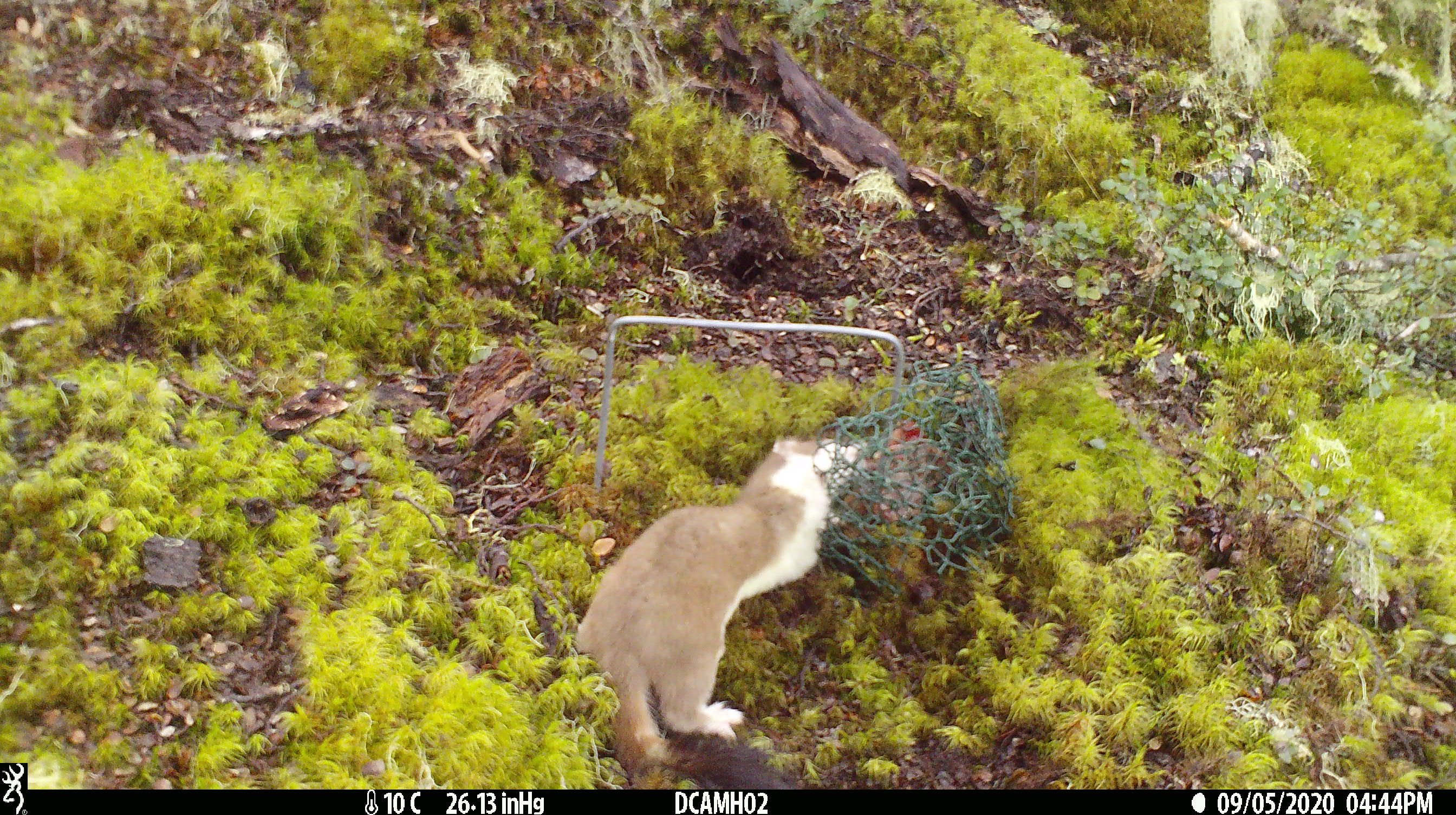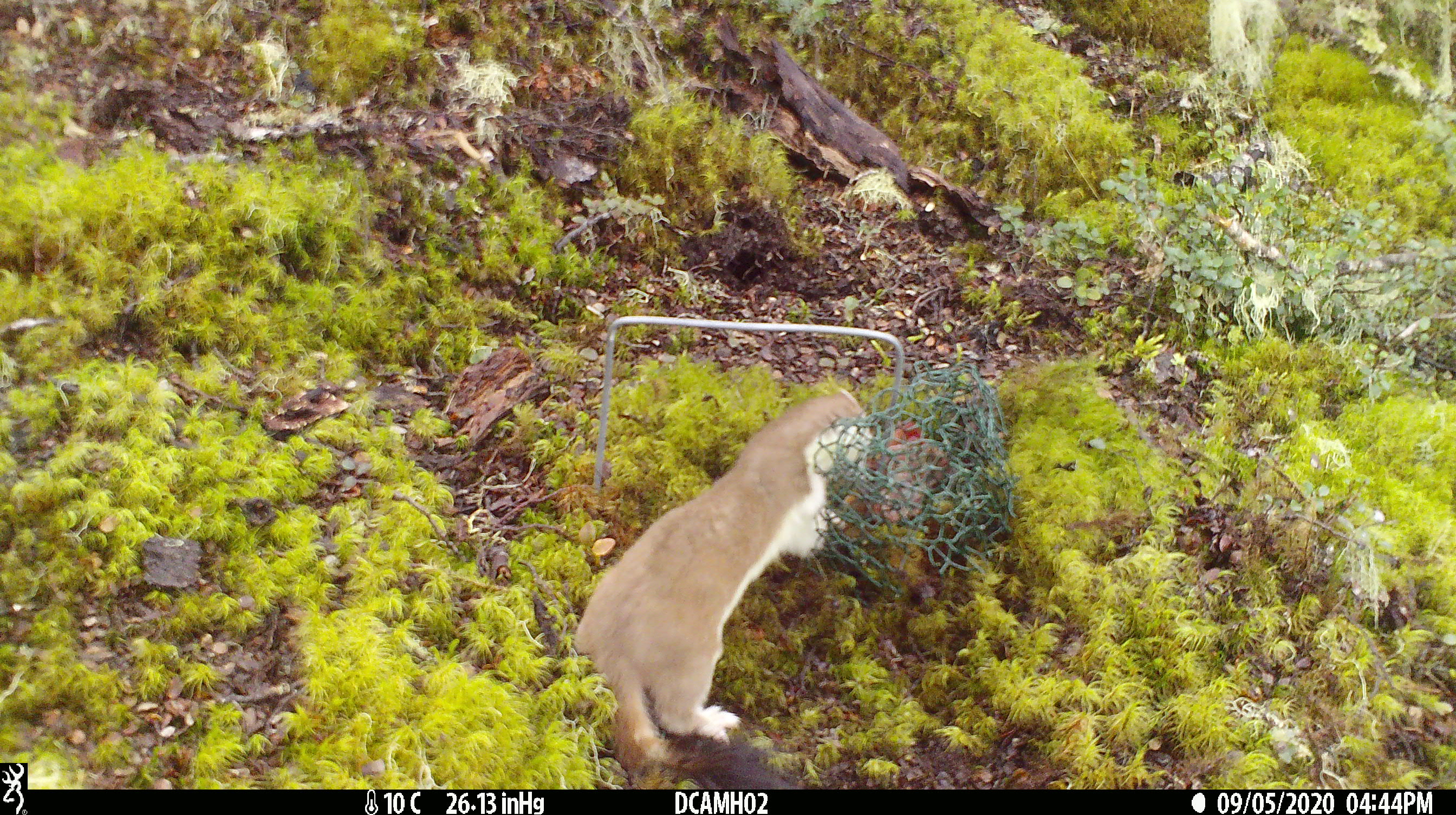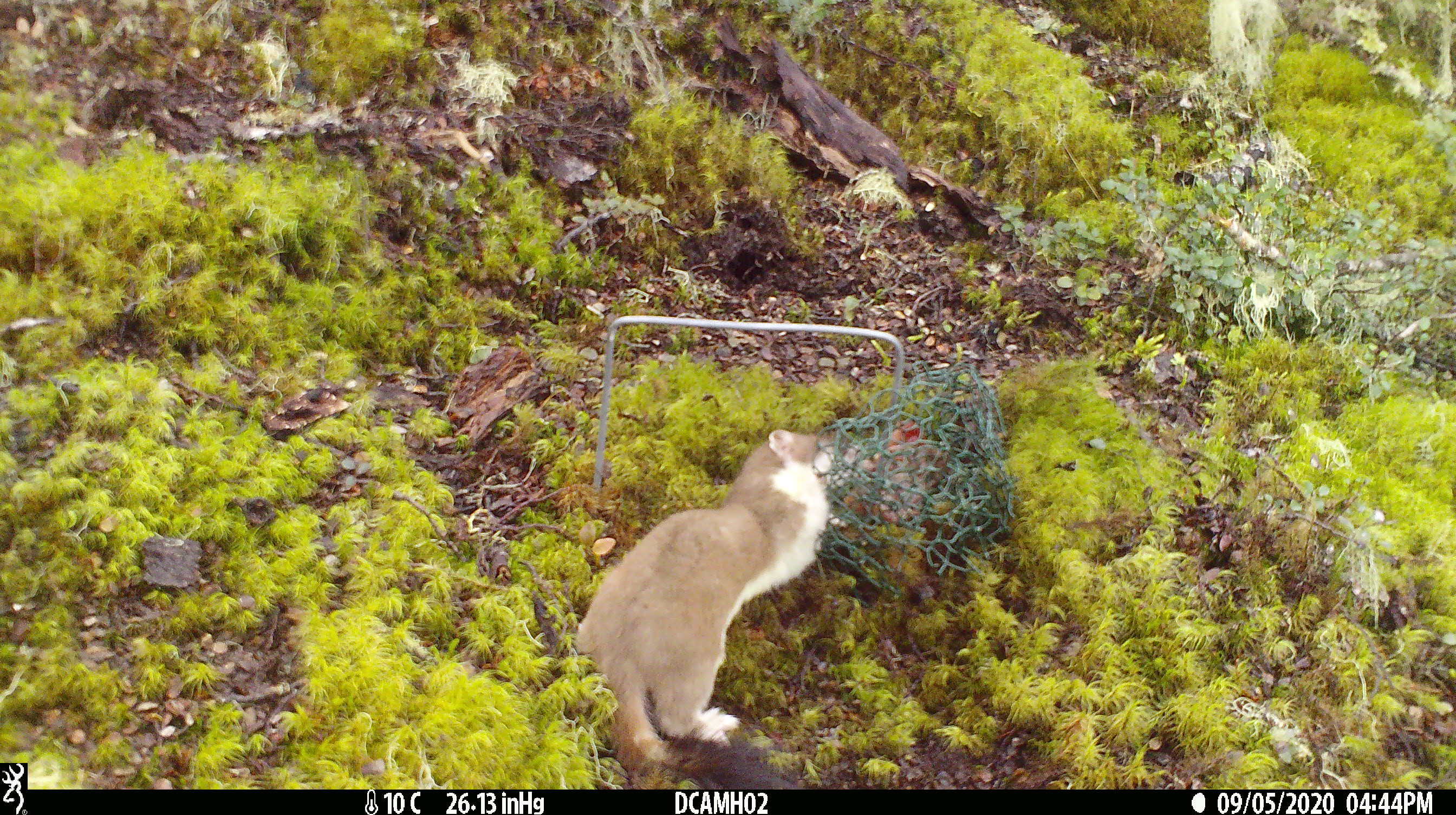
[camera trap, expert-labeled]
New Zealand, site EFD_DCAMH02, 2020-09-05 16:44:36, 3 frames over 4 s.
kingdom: Animalia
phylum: Chordata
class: Mammalia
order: Carnivora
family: Mustelidae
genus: Mustela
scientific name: Mustela erminea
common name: stoat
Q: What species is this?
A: Stoat (Mustela erminea).